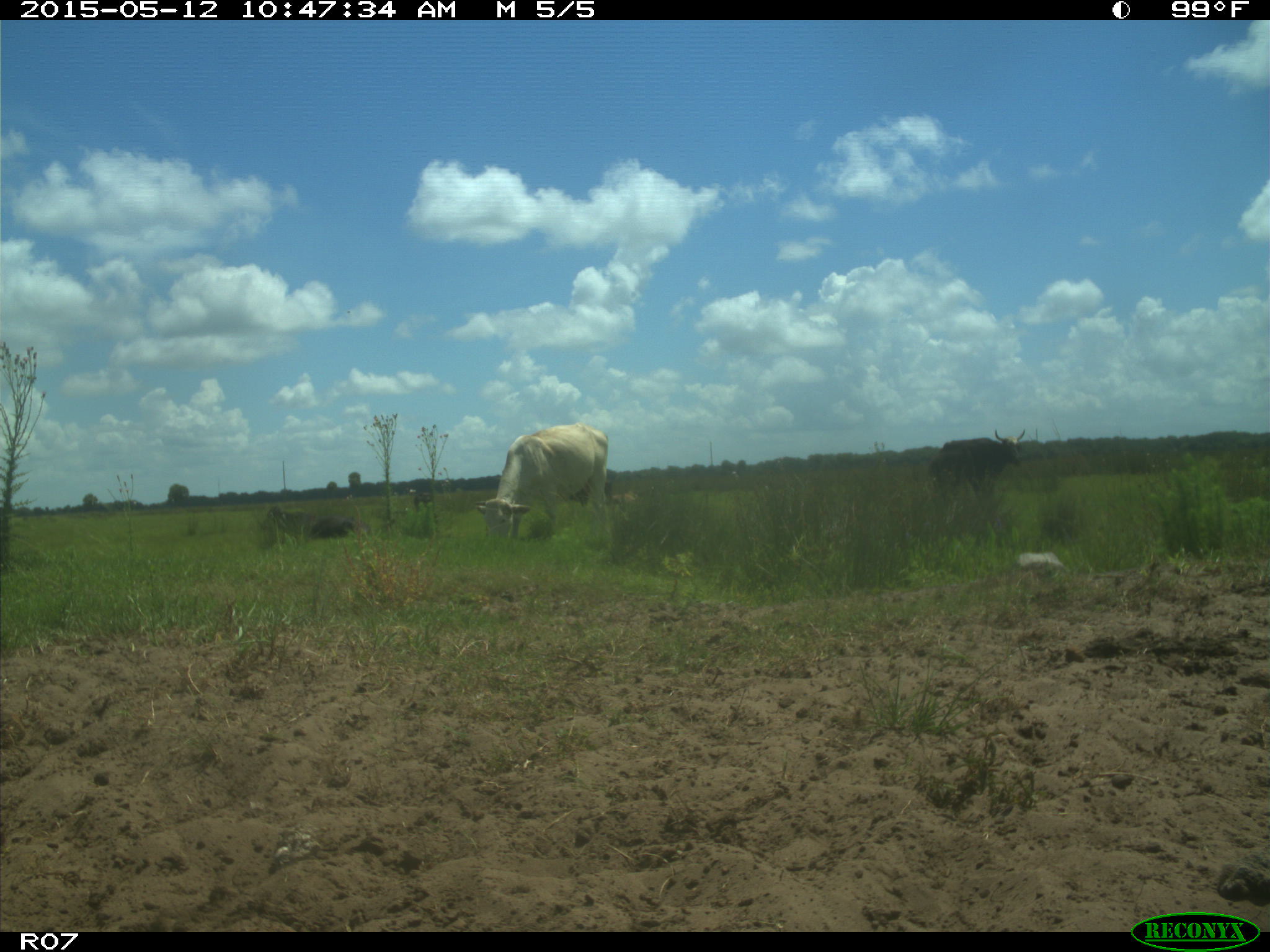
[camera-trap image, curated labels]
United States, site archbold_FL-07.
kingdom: Animalia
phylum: Chordata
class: Mammalia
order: Artiodactyla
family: Bovidae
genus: Bos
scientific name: Bos taurus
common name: domestic cow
Bos taurus (domestic cow).